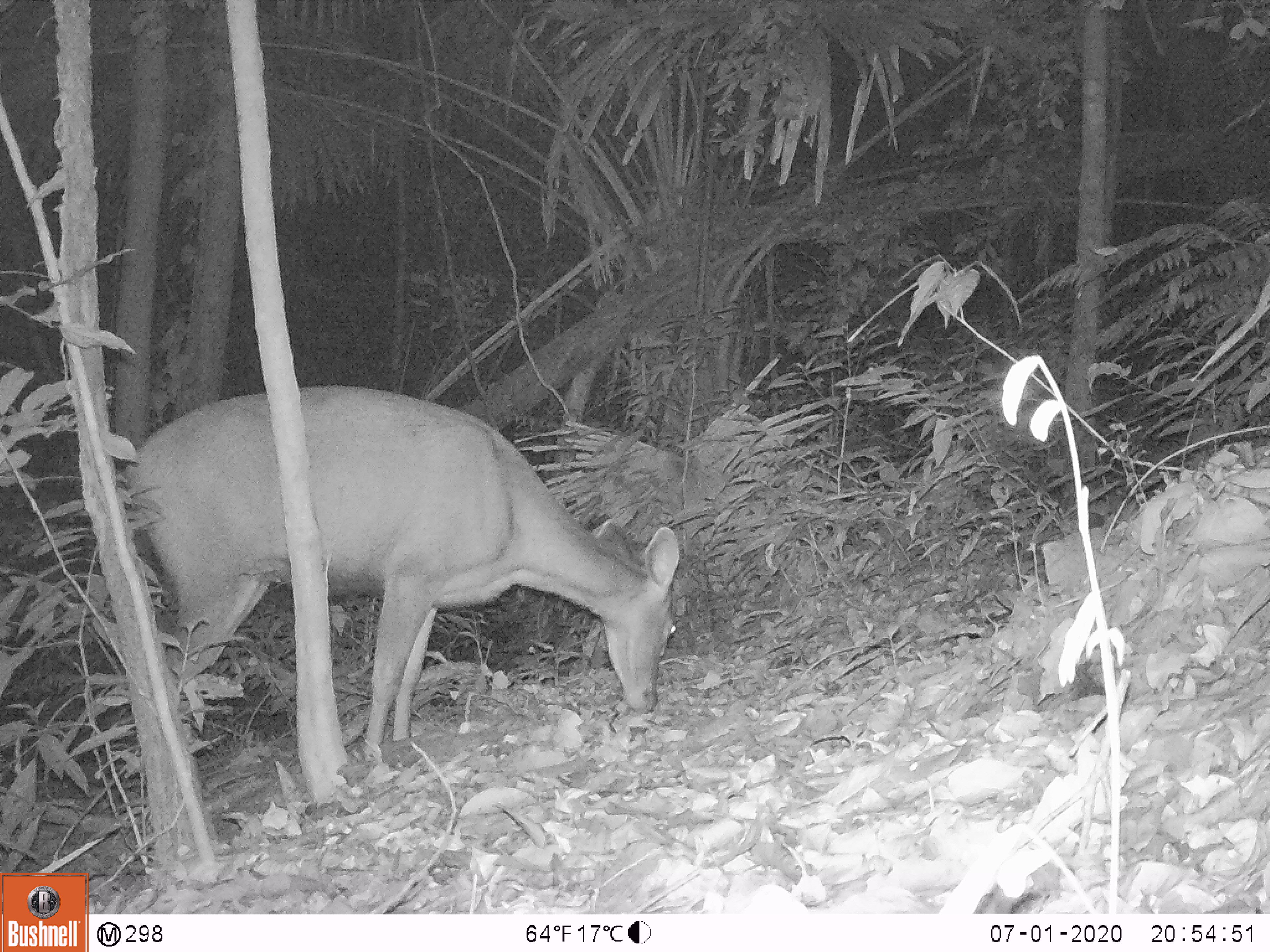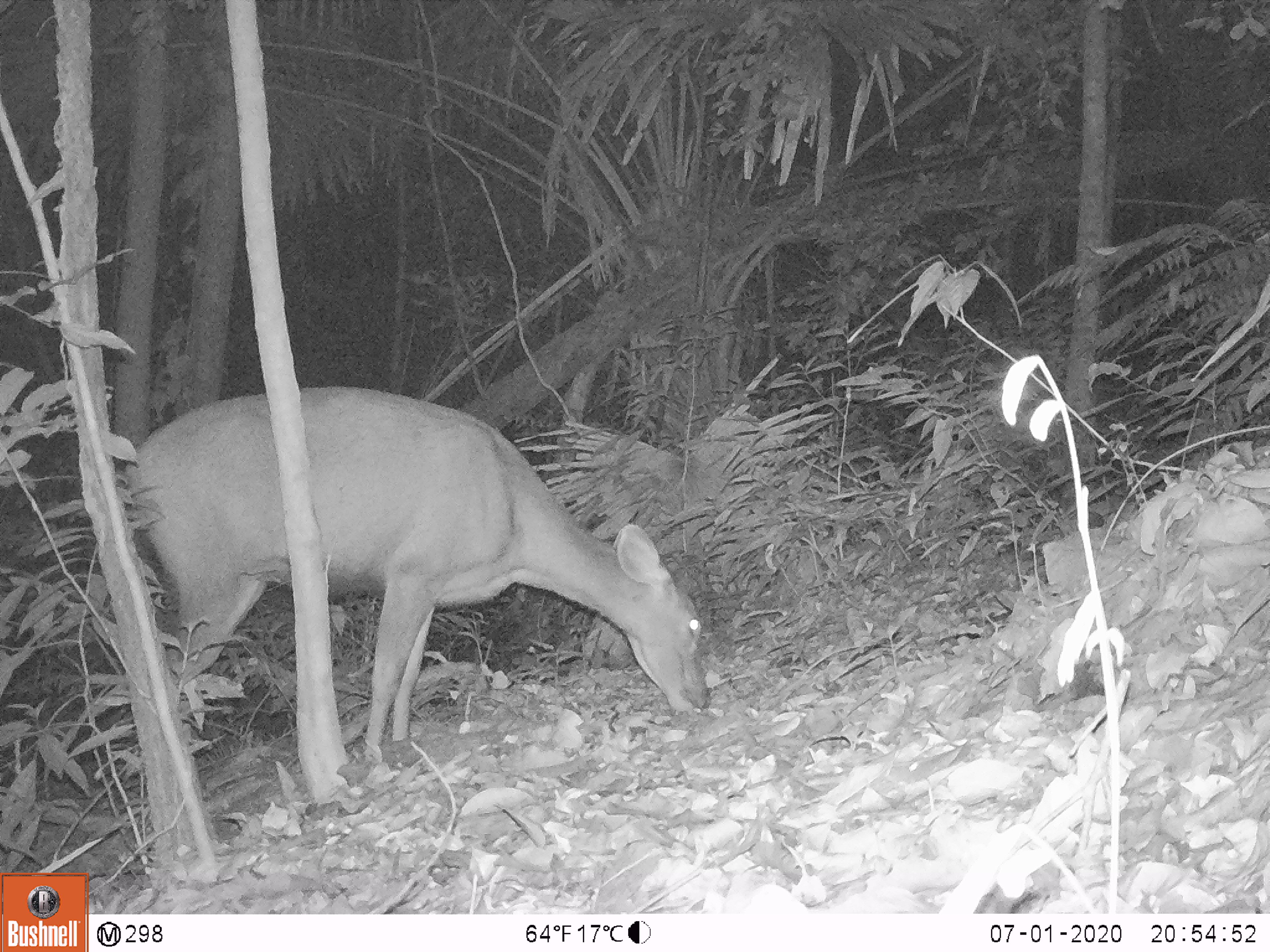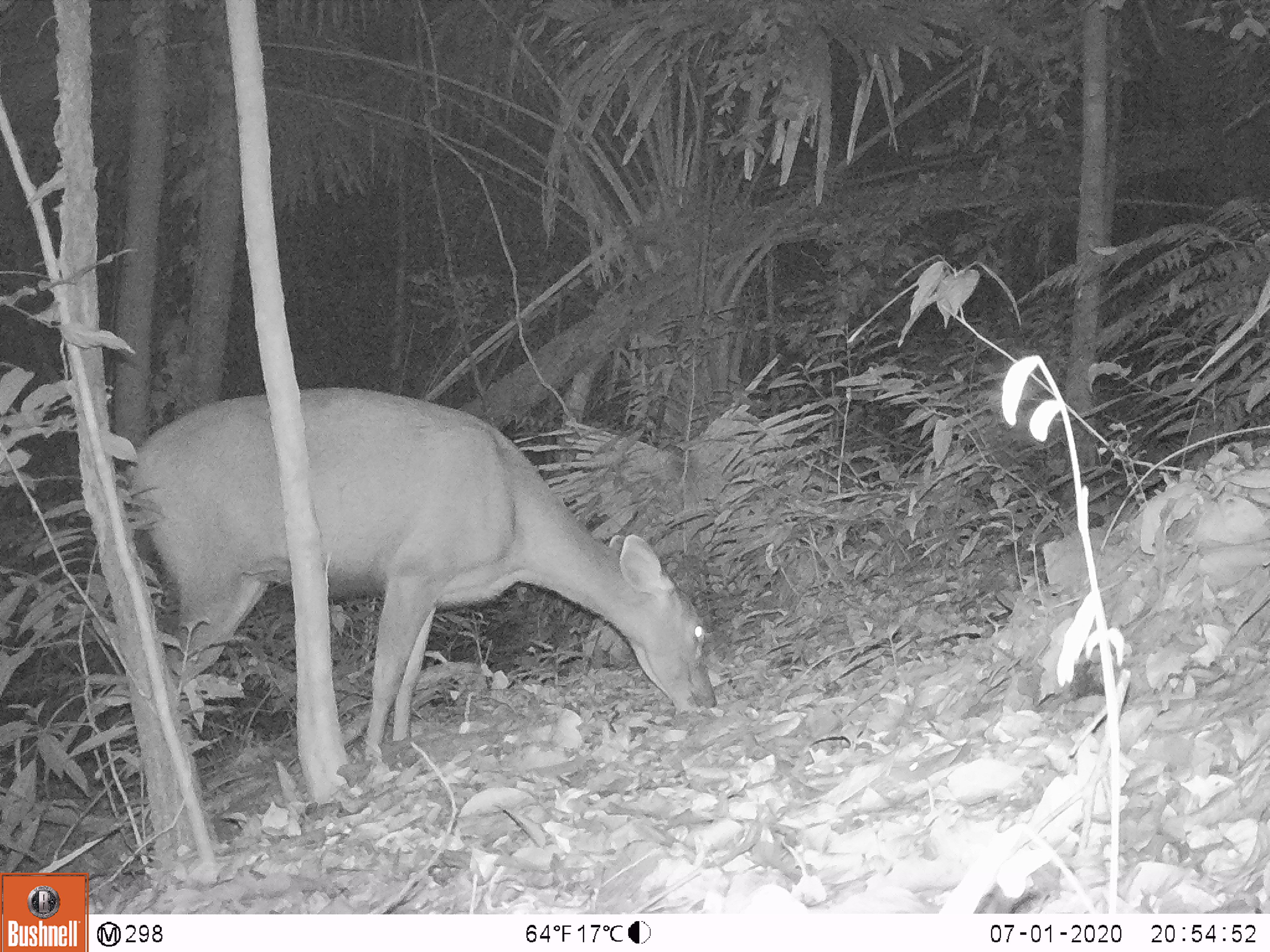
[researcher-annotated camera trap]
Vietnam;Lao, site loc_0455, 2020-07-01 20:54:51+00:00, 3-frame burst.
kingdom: Animalia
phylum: Chordata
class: Mammalia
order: Artiodactyla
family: Cervidae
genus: Rusa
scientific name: Rusa unicolor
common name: sambar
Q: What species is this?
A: Sambar (Rusa unicolor).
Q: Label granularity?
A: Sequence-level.